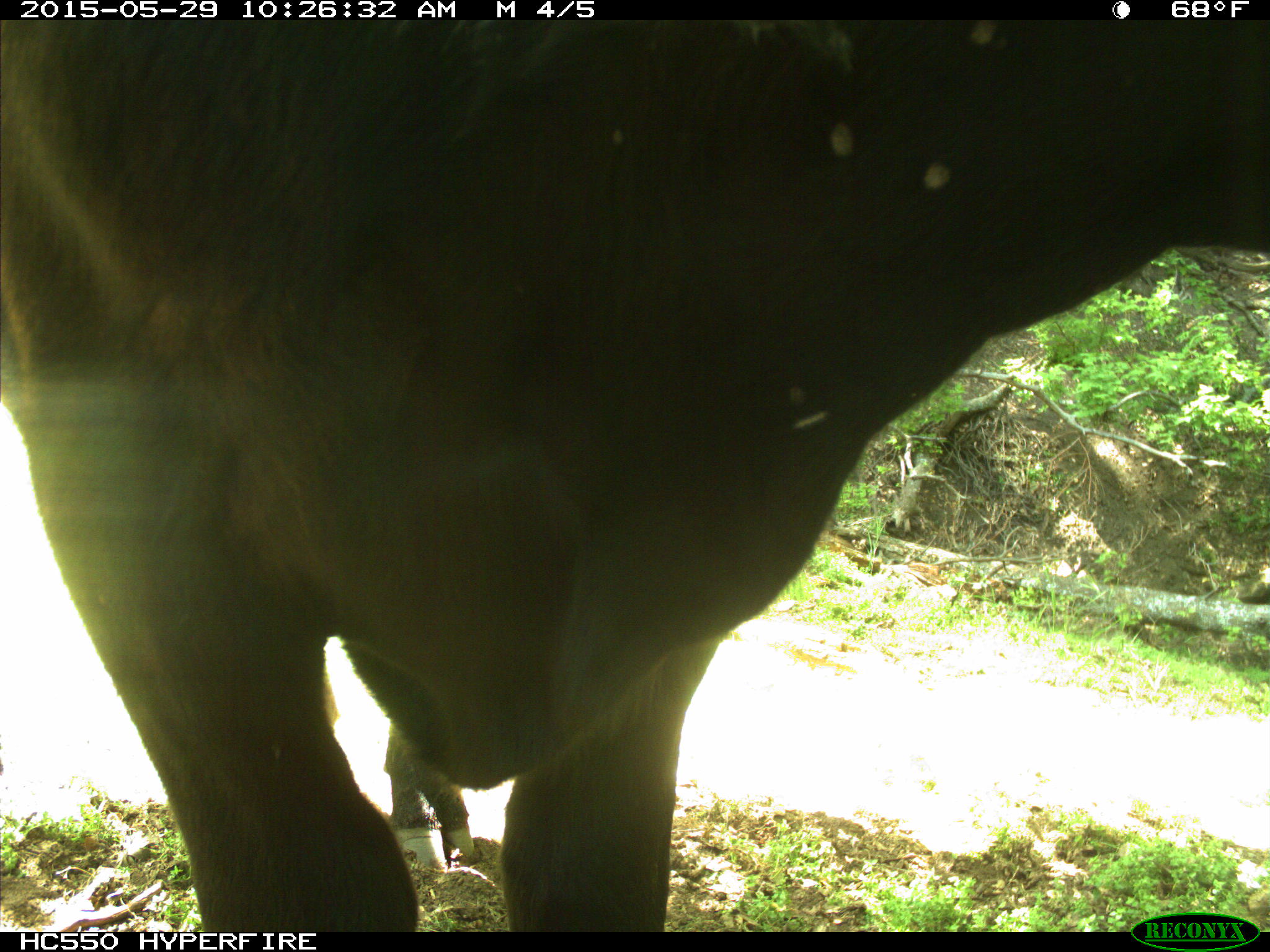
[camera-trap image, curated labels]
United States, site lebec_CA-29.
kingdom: Animalia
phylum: Chordata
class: Mammalia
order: Artiodactyla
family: Bovidae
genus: Bos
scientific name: Bos taurus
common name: domestic cow